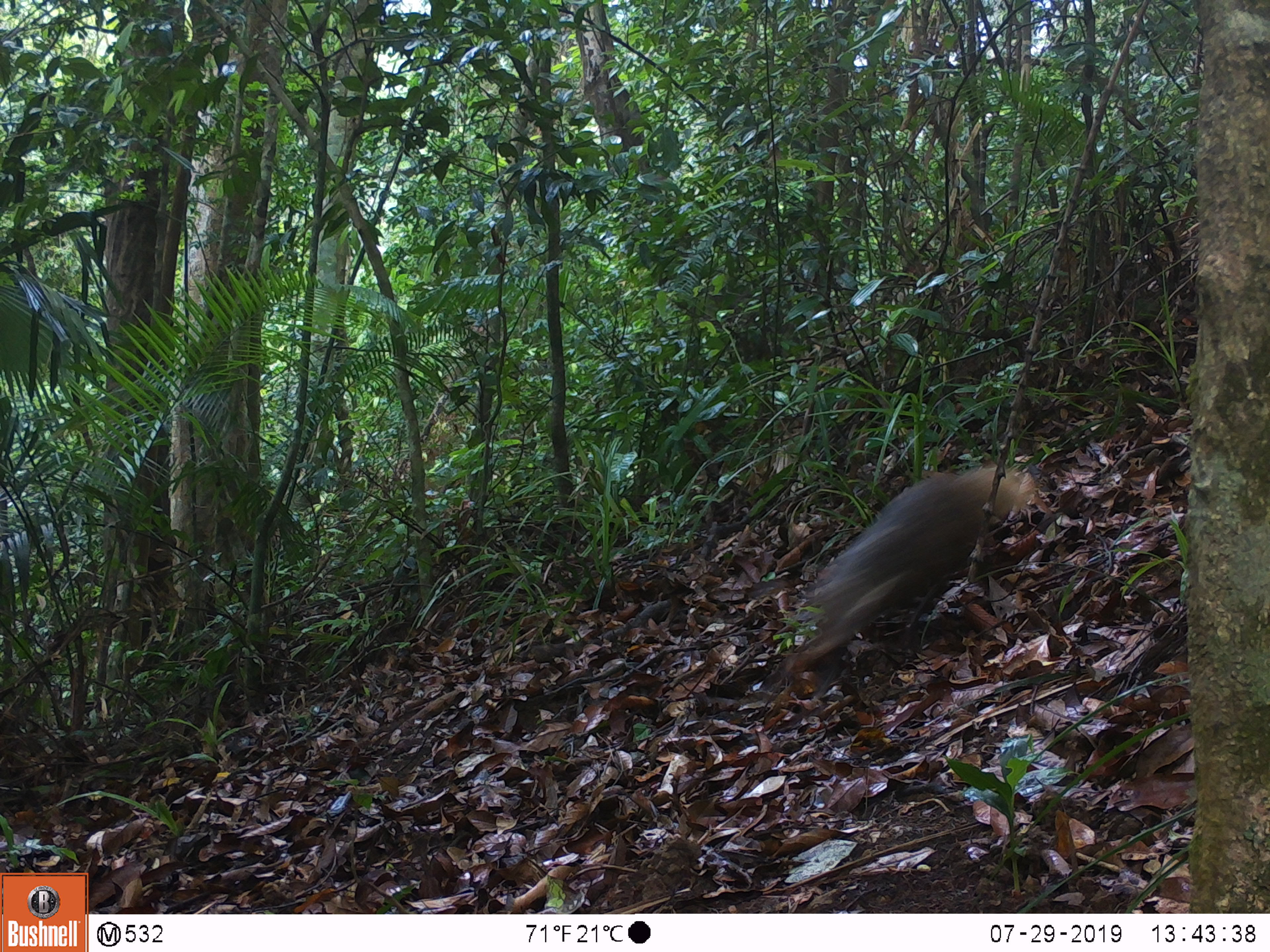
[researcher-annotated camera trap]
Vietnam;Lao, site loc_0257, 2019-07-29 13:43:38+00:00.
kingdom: Animalia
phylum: Chordata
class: Mammalia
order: Carnivora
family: Herpestidae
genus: Urva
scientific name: Urva urva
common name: crab-eating mongoose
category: crab eating mongoose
Crab eating mongoose (crab-eating mongoose) (Urva urva). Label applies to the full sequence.